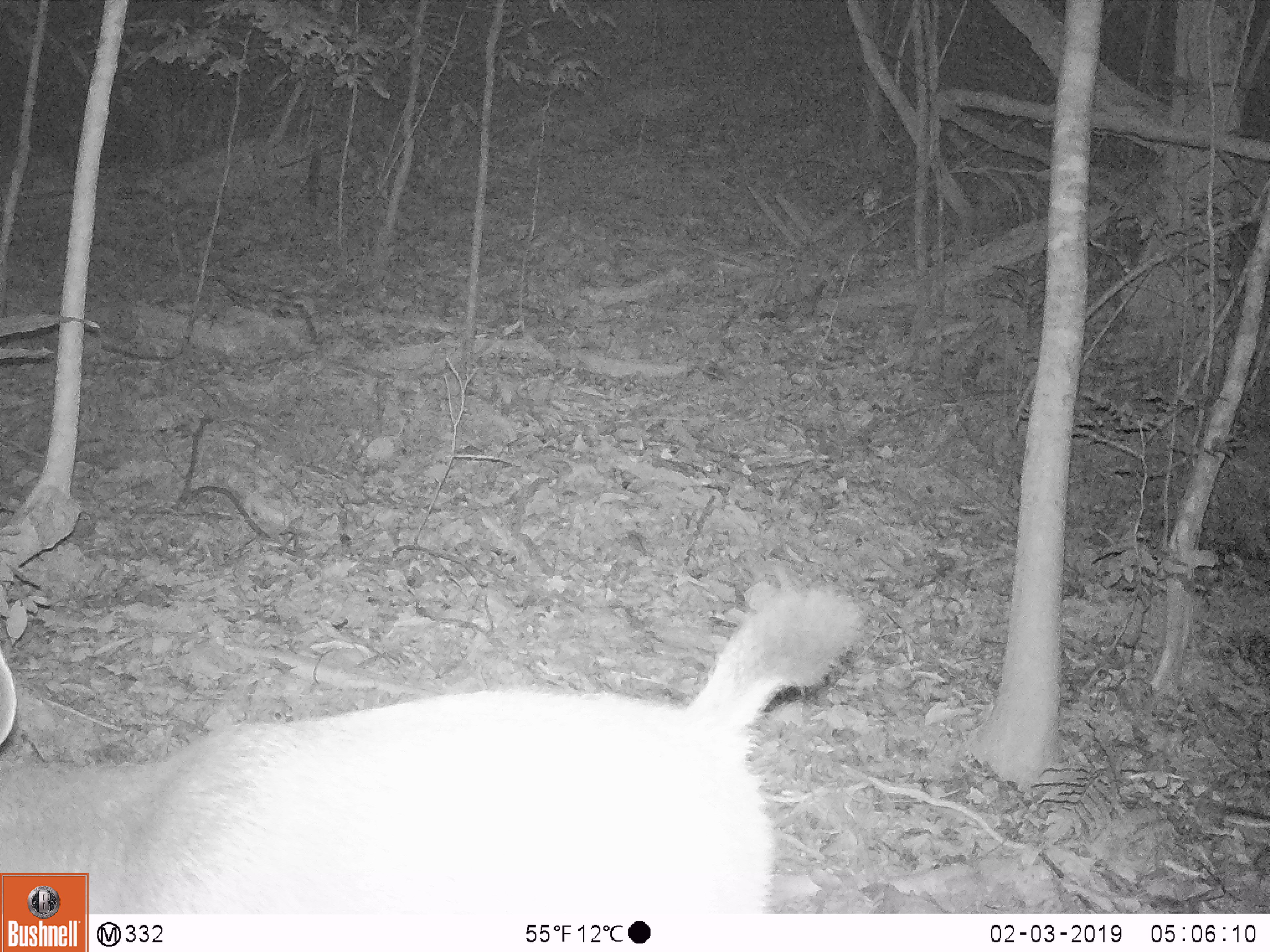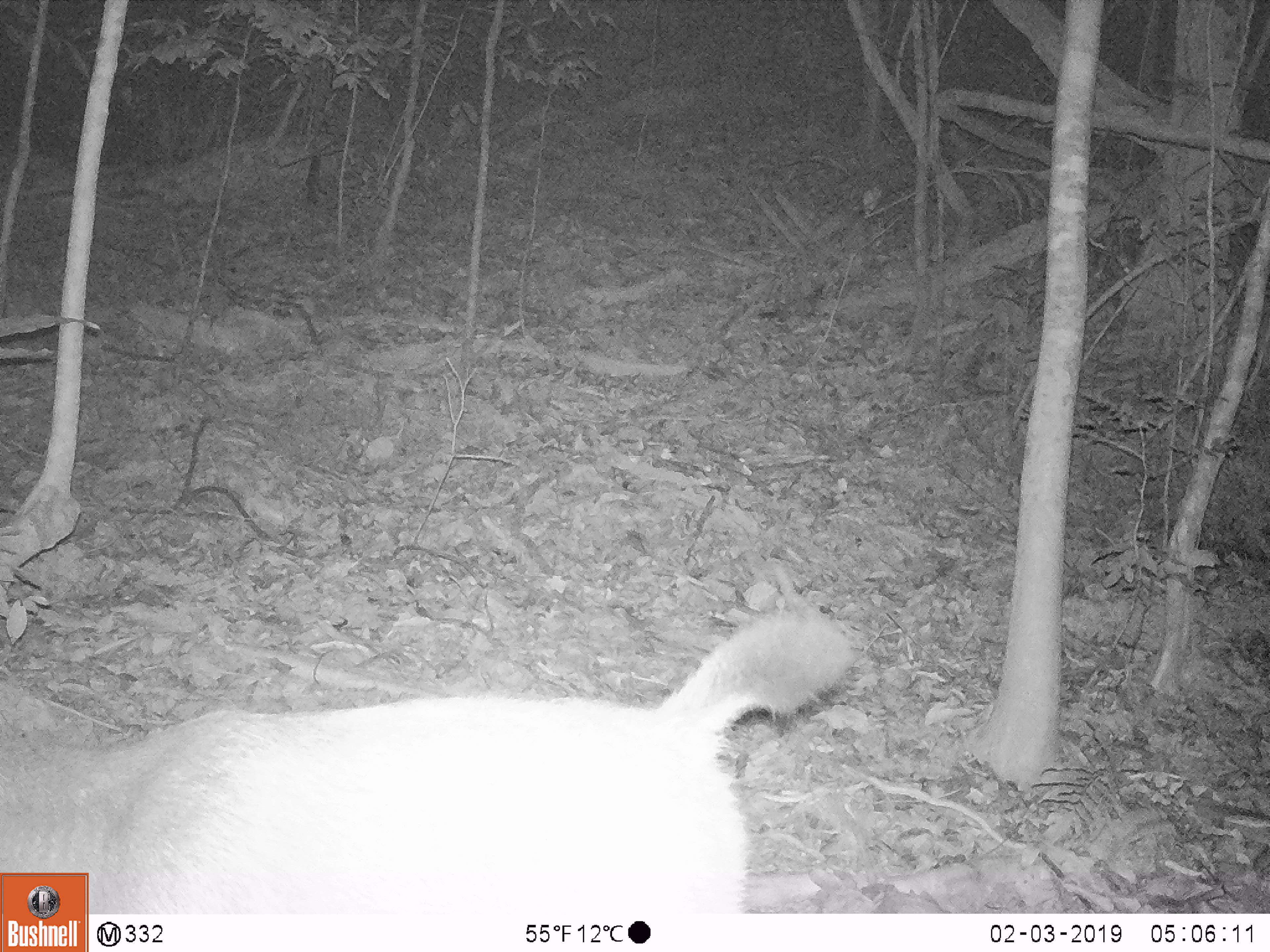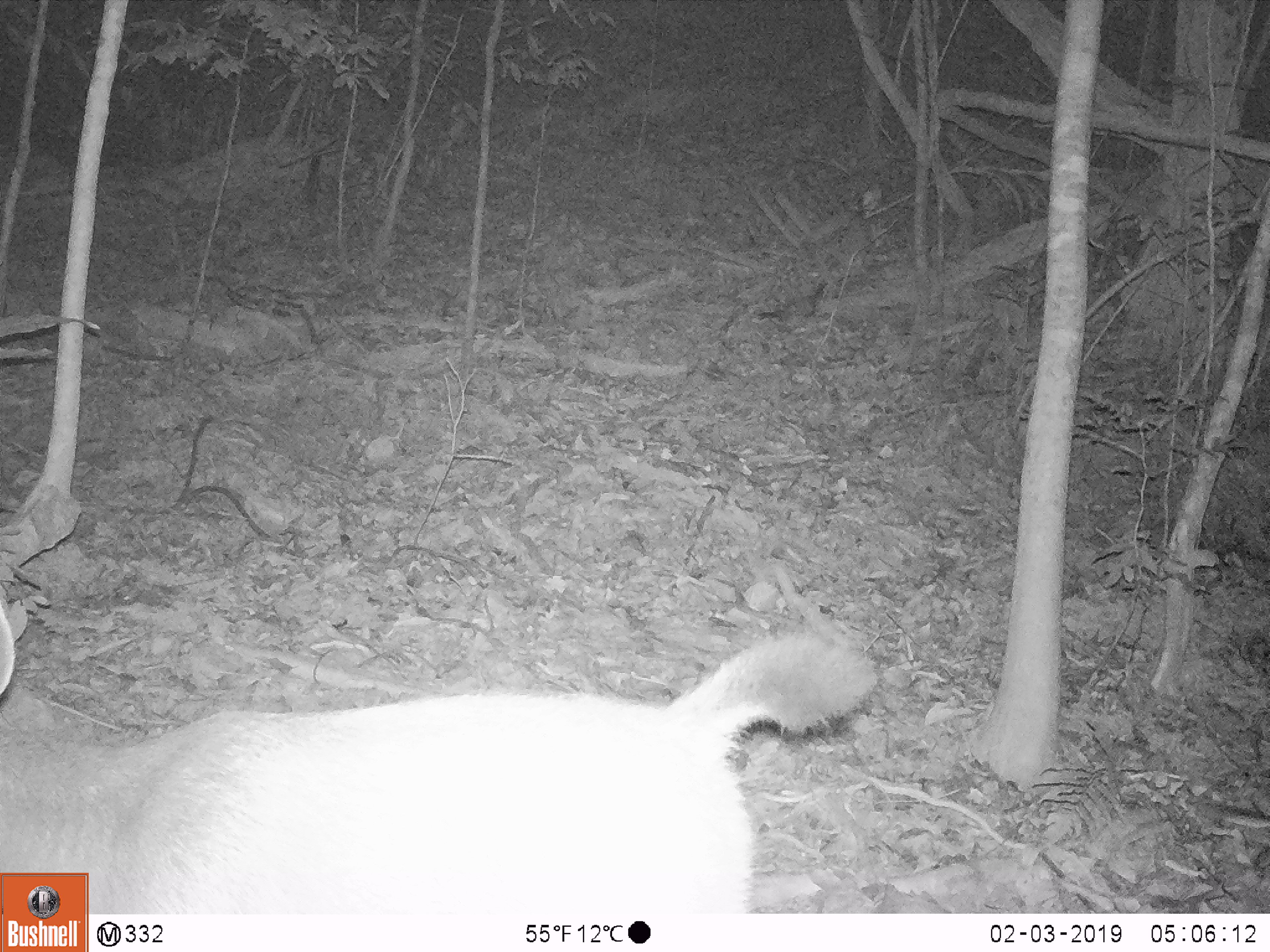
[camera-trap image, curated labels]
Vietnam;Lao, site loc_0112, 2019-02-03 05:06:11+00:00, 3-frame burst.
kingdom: Animalia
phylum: Chordata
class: Mammalia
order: Artiodactyla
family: Cervidae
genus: Rusa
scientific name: Rusa unicolor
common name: sambar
Sambar (Rusa unicolor). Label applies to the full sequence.